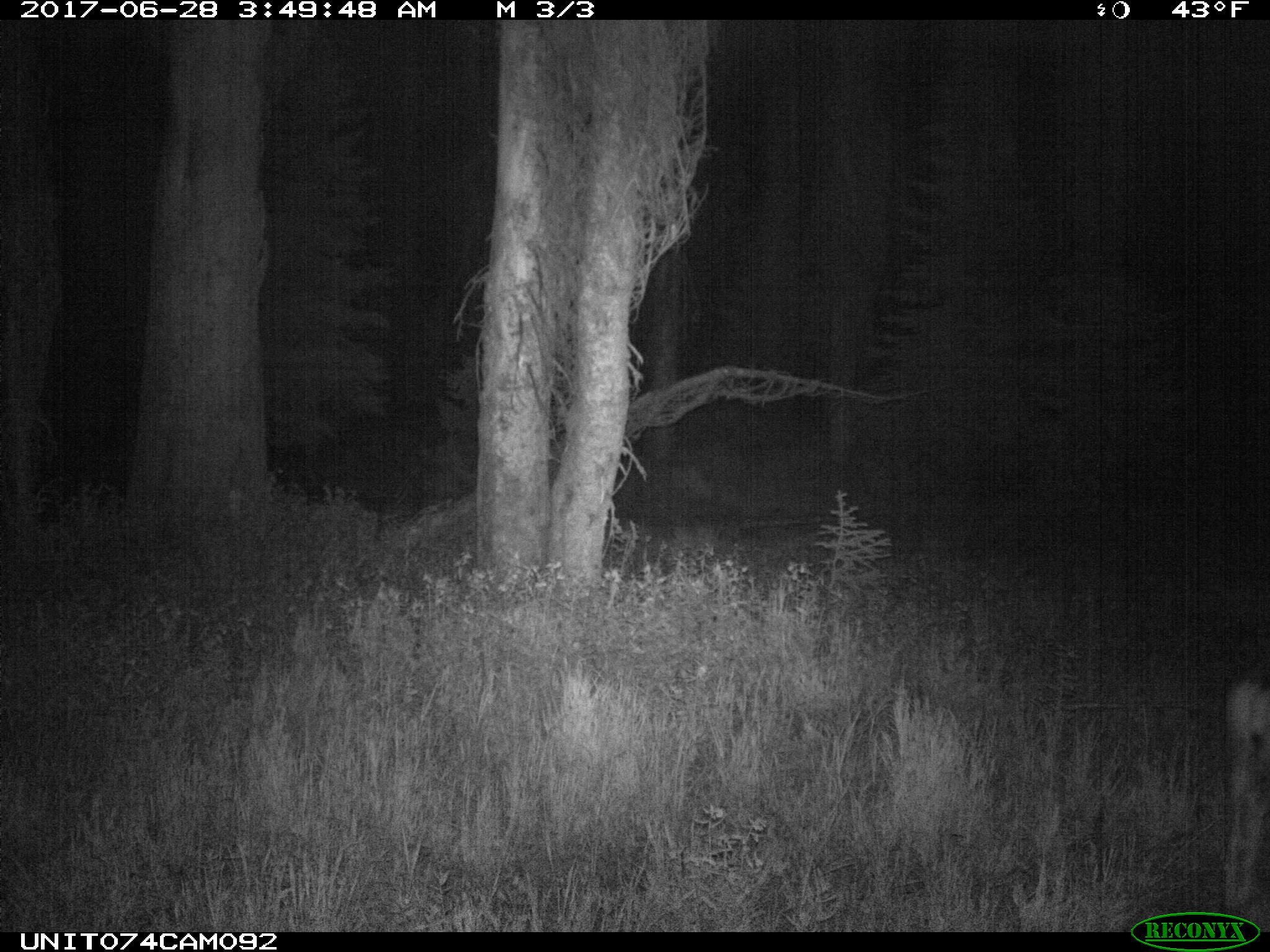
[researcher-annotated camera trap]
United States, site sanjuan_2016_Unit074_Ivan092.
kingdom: Animalia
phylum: Chordata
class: Mammalia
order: Artiodactyla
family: Cervidae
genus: Odocoileus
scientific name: Odocoileus hemionus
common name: mule deer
Odocoileus hemionus (mule deer).